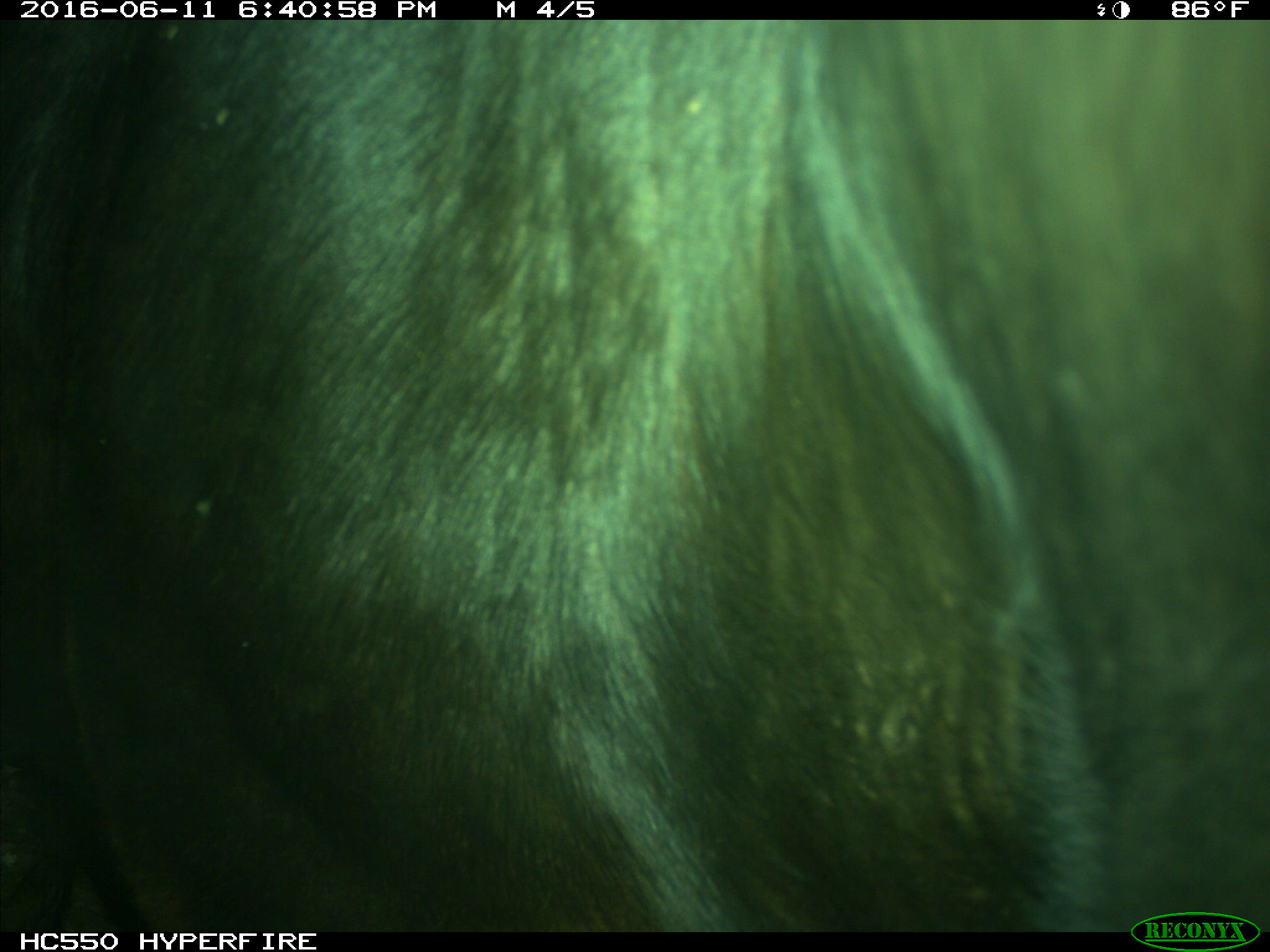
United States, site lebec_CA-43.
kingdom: Animalia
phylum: Chordata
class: Mammalia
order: Artiodactyla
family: Bovidae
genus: Bos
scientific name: Bos taurus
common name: domestic cow